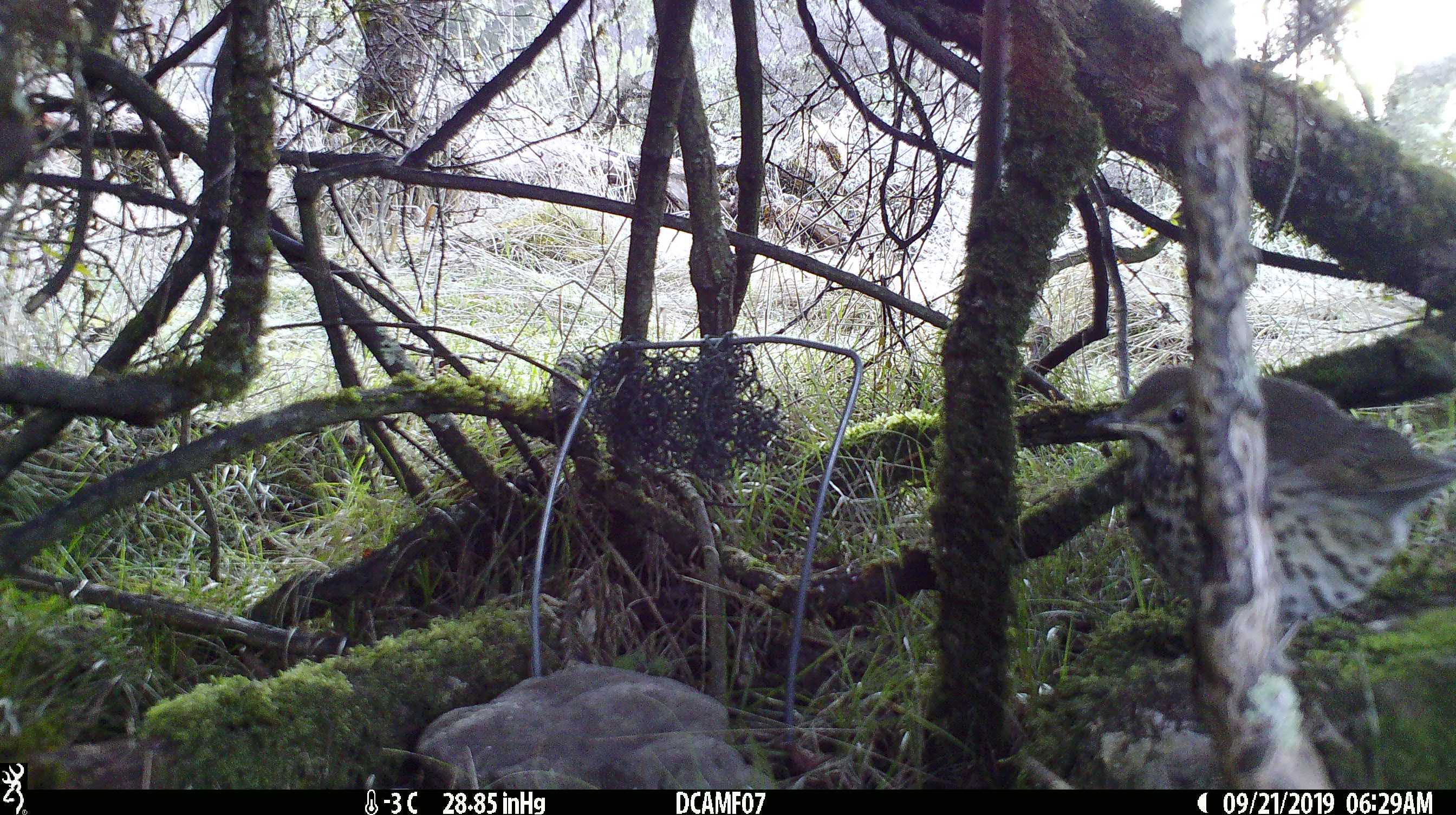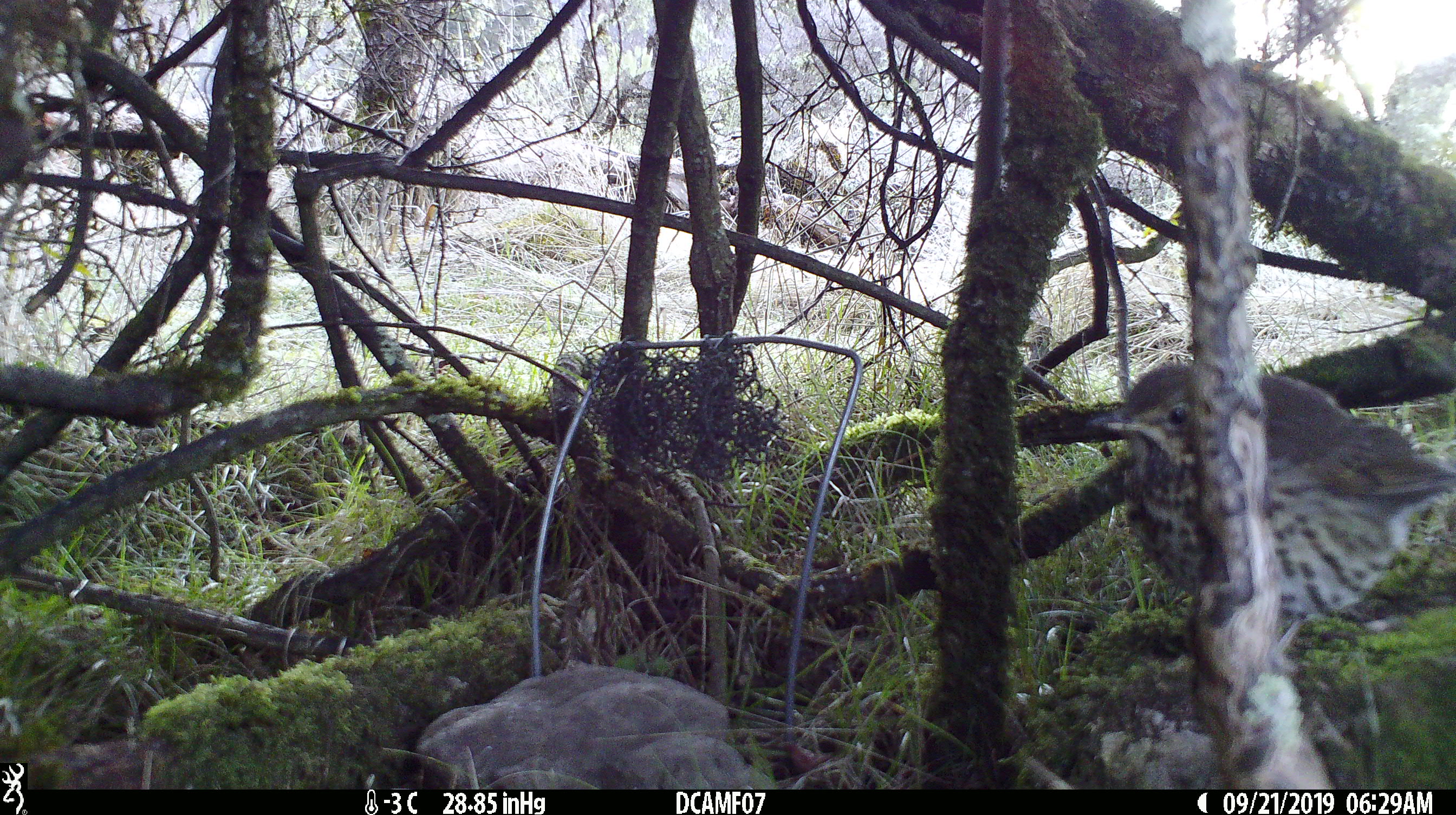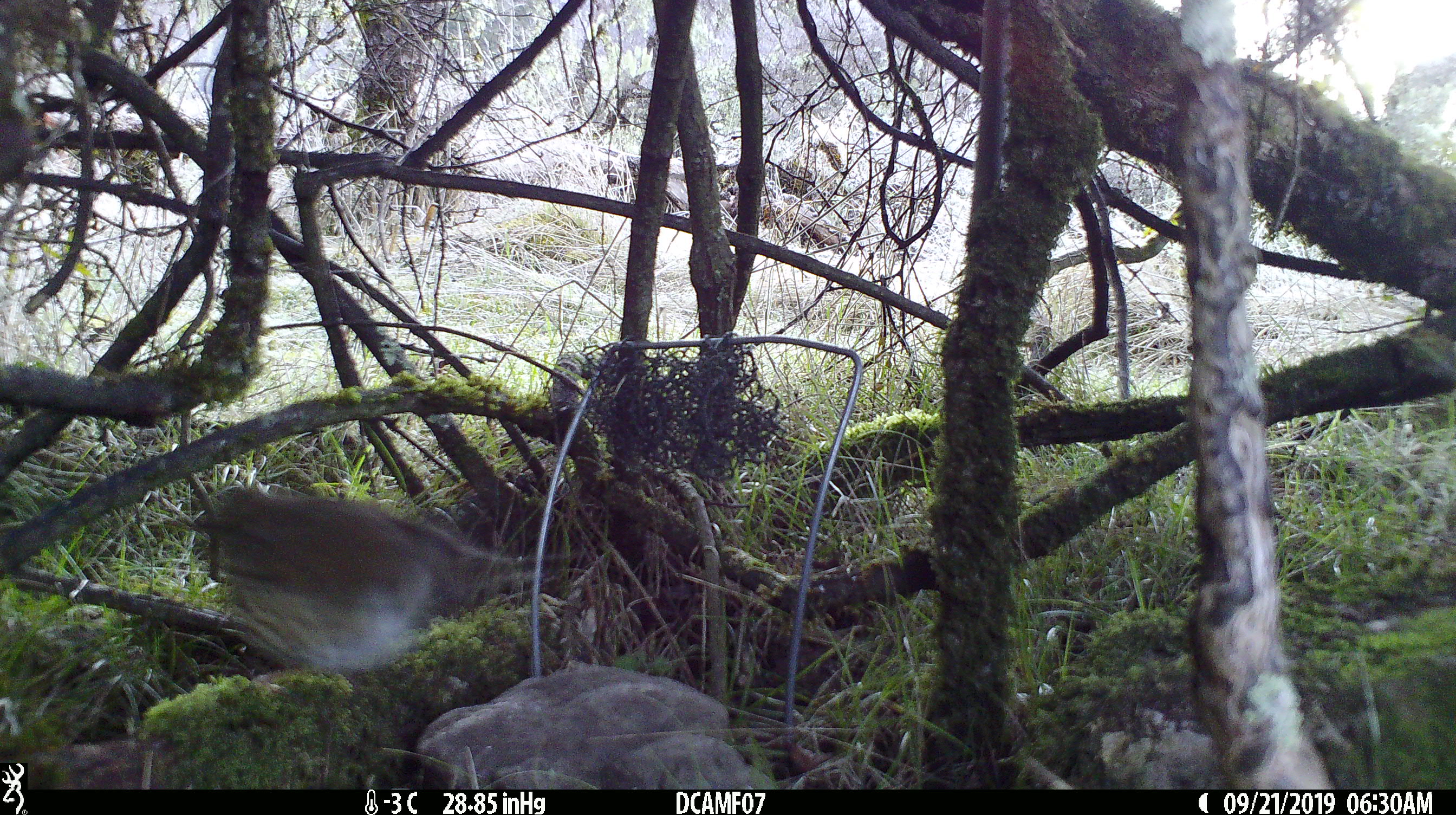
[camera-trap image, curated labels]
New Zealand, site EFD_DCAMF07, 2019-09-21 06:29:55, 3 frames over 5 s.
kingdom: Animalia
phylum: Chordata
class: Aves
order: Passeriformes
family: Turdidae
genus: Turdus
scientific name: Turdus philomelos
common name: song thrush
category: thrush